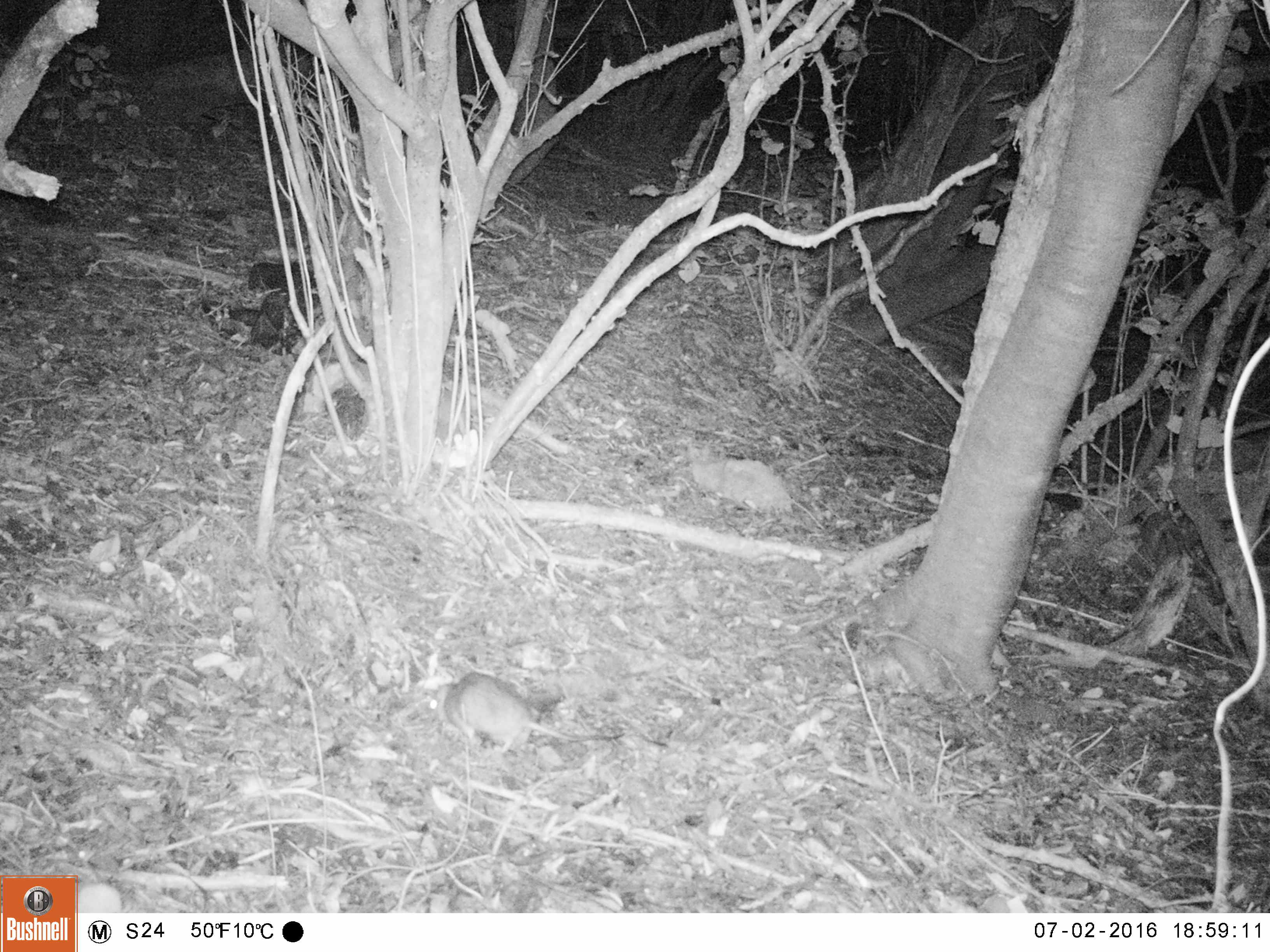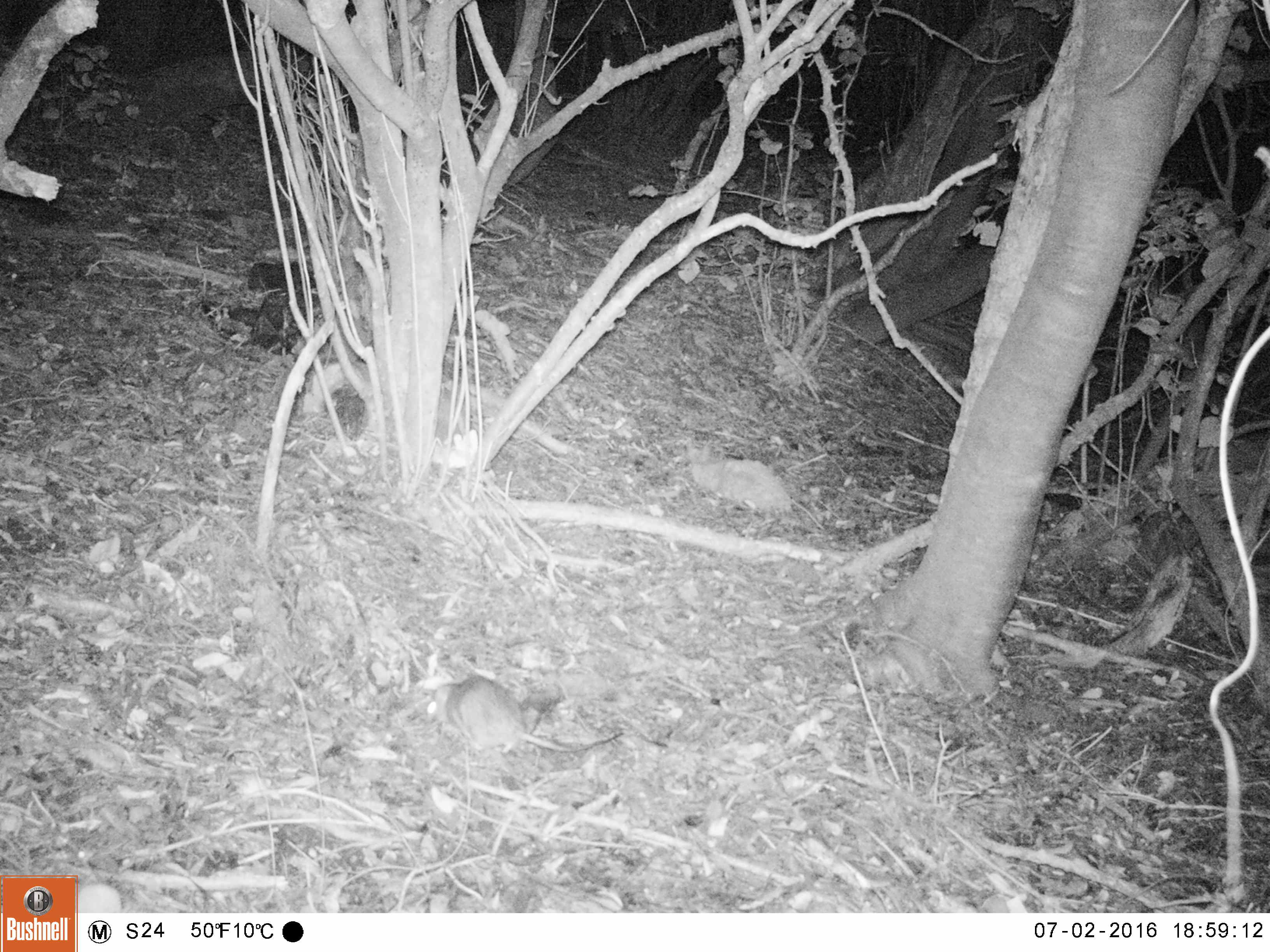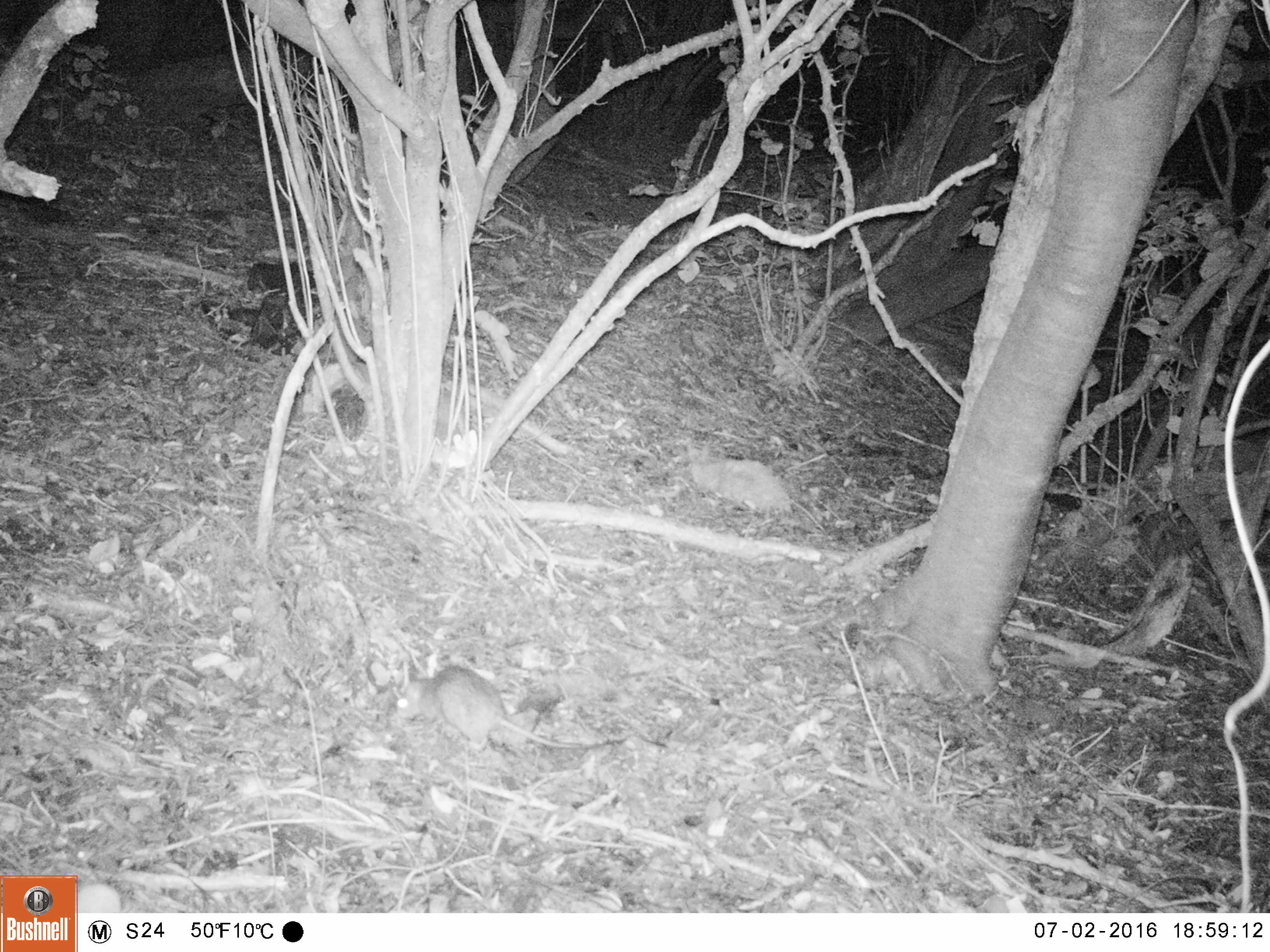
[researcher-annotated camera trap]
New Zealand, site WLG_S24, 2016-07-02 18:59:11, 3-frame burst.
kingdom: Animalia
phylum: Chordata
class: Mammalia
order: Rodentia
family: Muridae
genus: Rattus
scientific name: Rattus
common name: rat